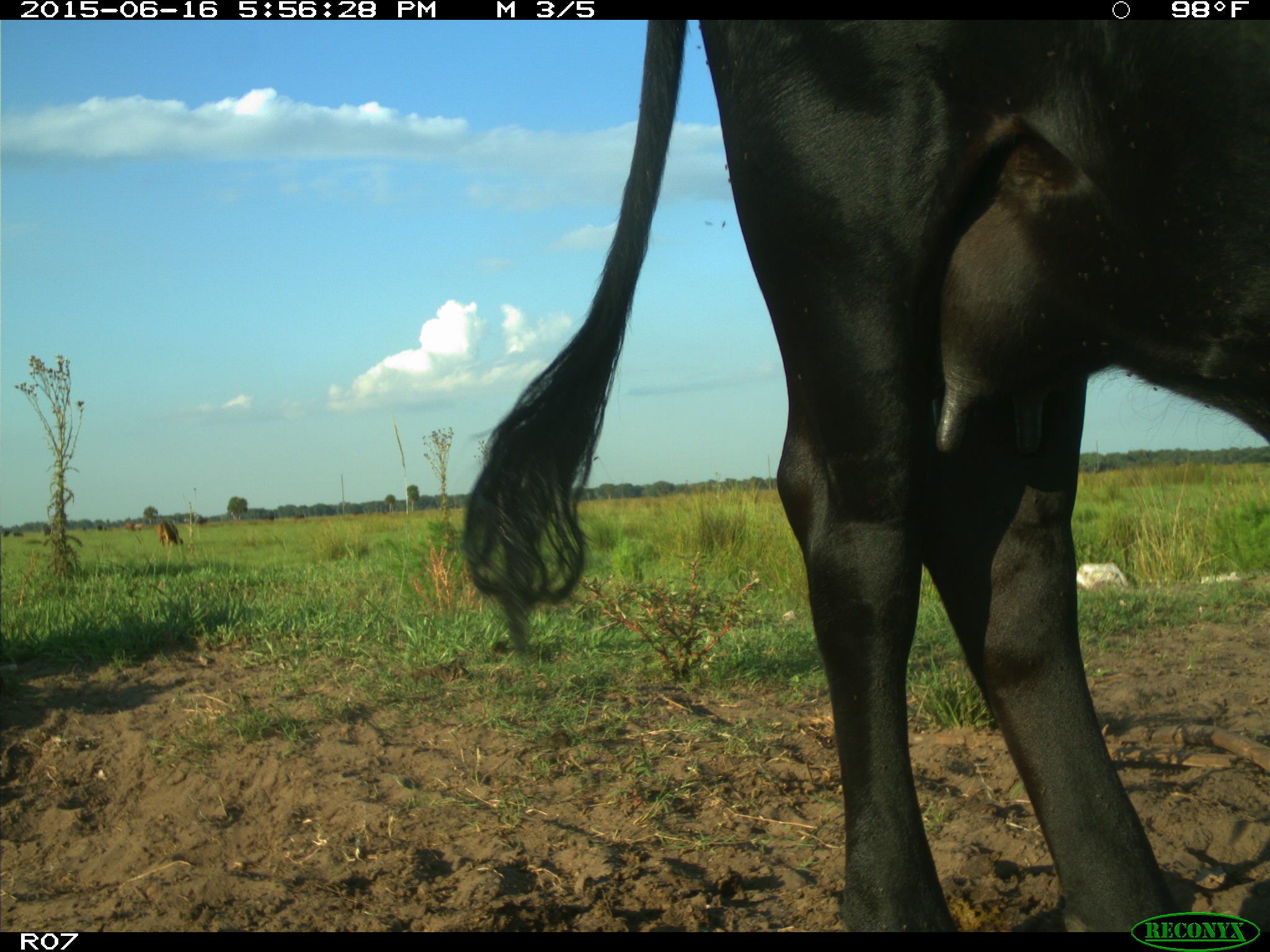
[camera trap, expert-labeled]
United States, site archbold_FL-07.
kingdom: Animalia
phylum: Chordata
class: Mammalia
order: Artiodactyla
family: Bovidae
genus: Bos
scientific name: Bos taurus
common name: domestic cow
Bos taurus (domestic cow).